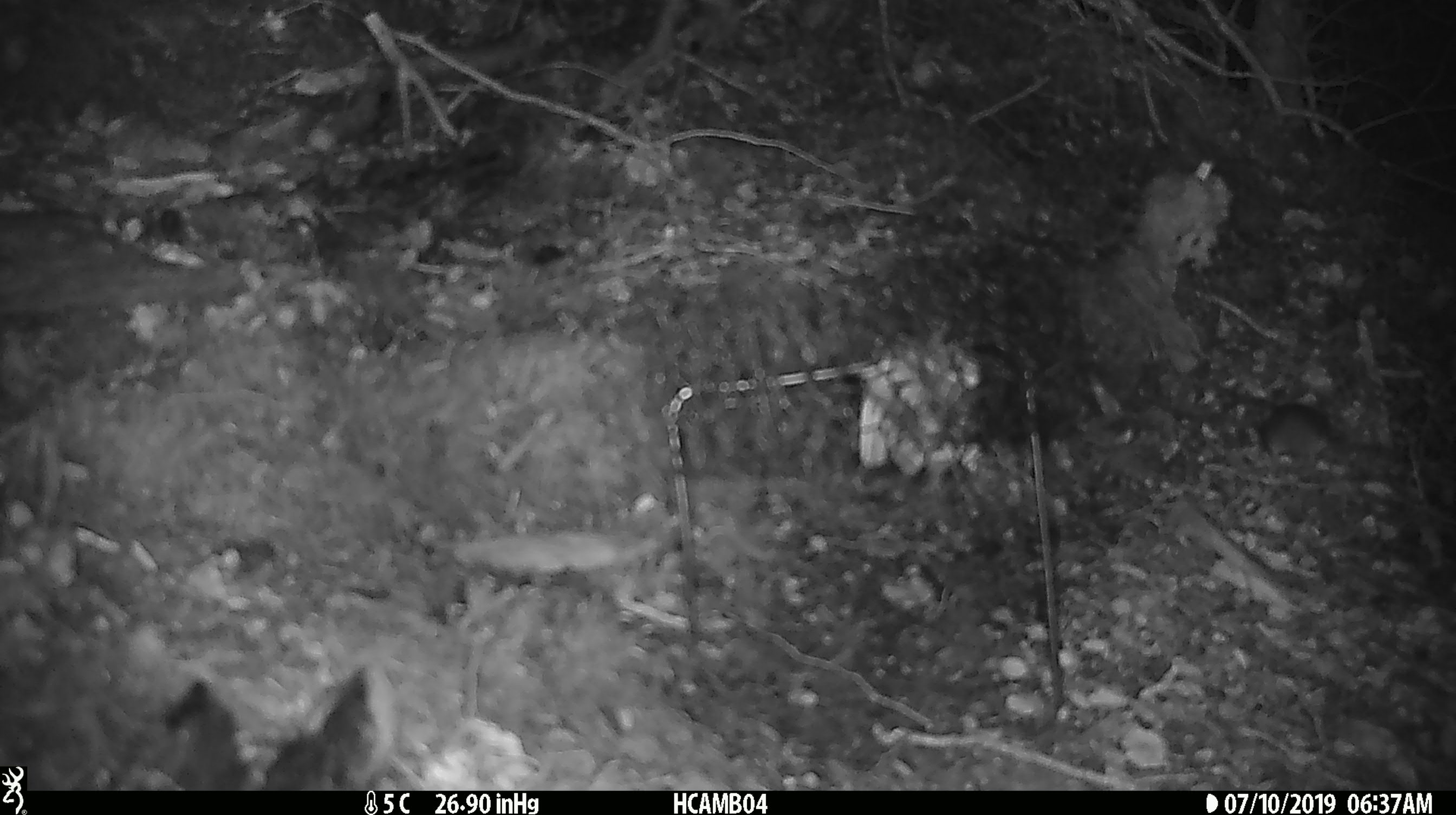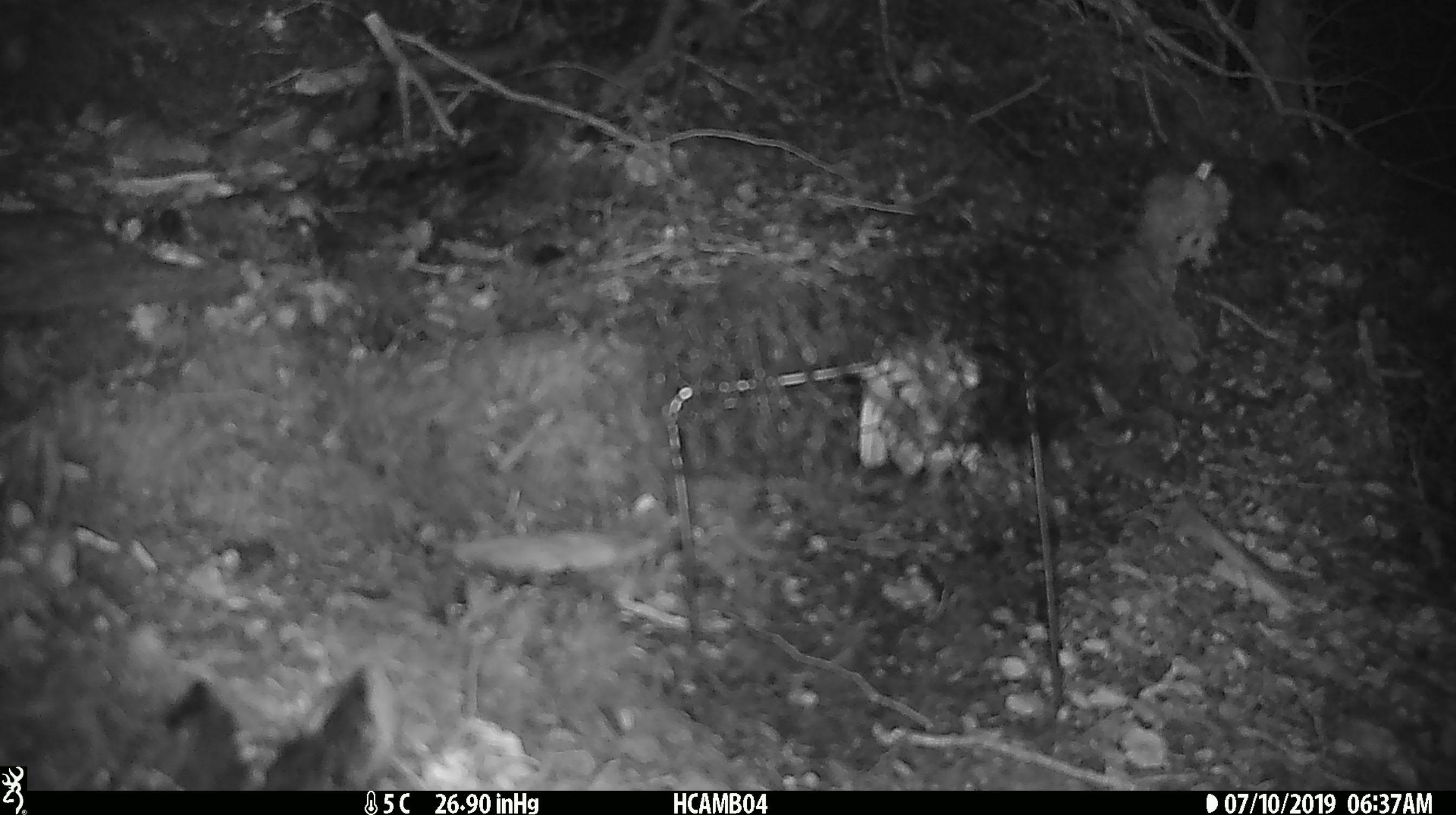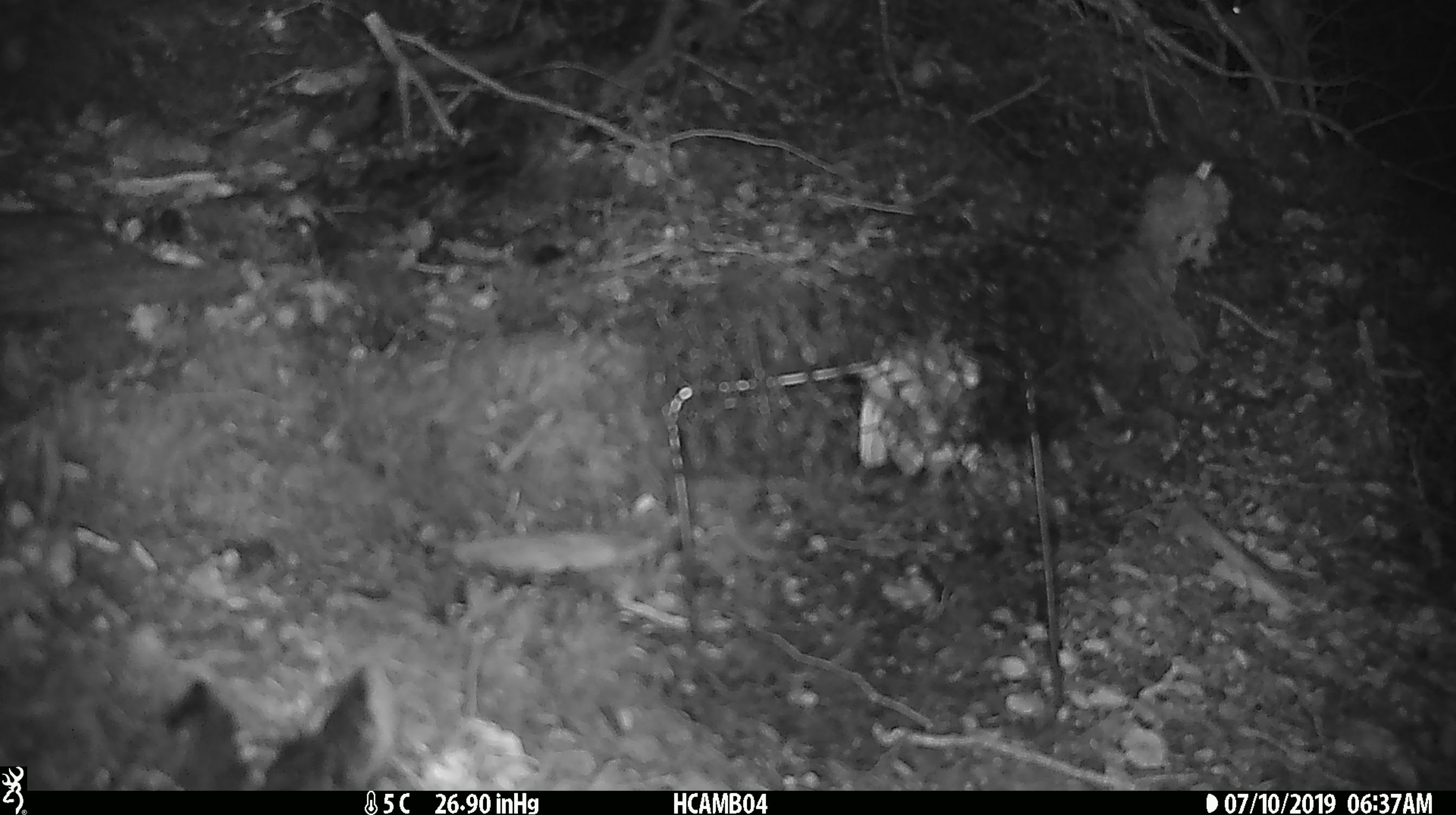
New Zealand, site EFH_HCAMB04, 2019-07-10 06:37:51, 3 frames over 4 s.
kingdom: Animalia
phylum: Chordata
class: Mammalia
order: Rodentia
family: Muridae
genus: Mus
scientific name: Mus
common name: mouse